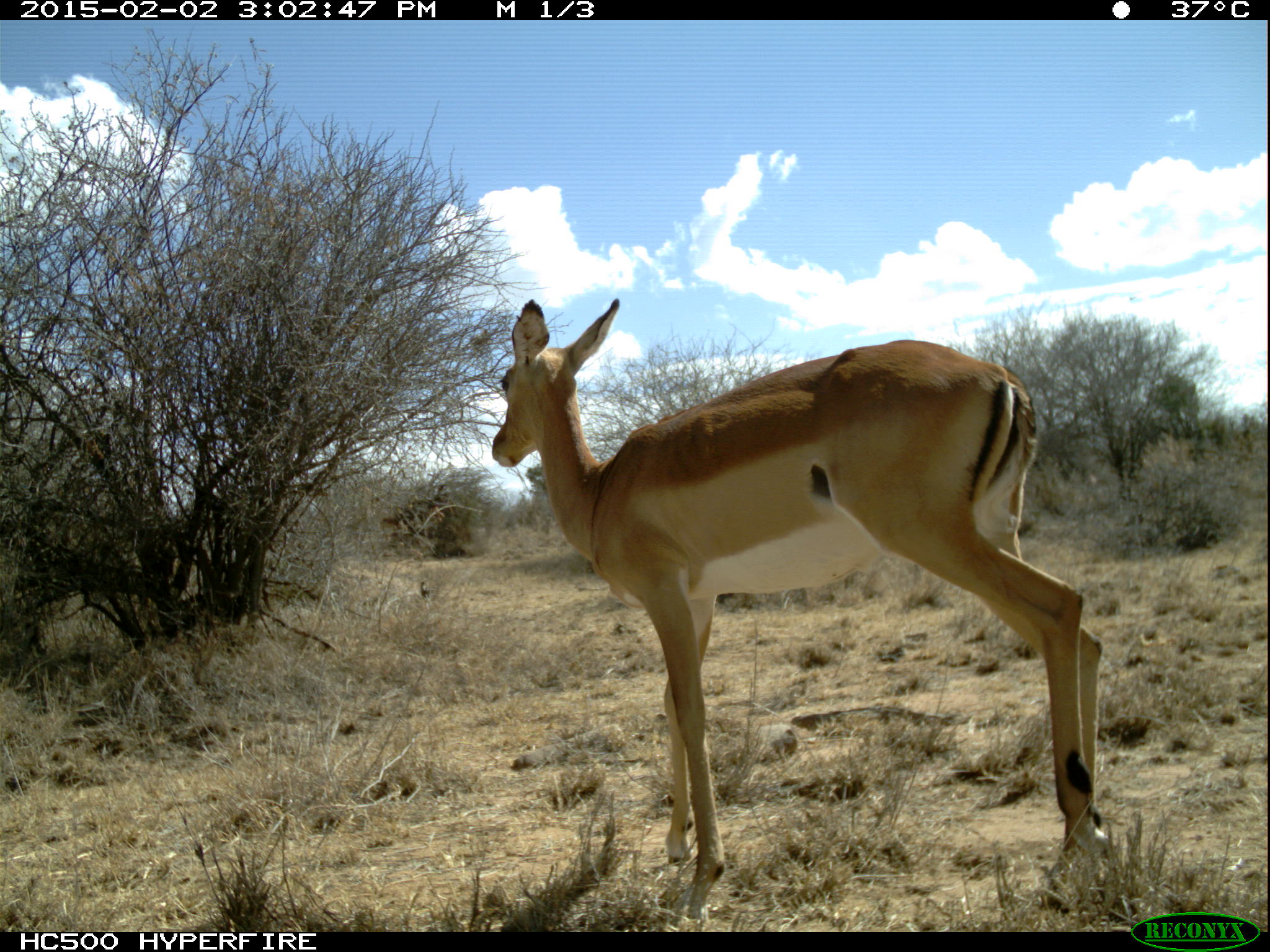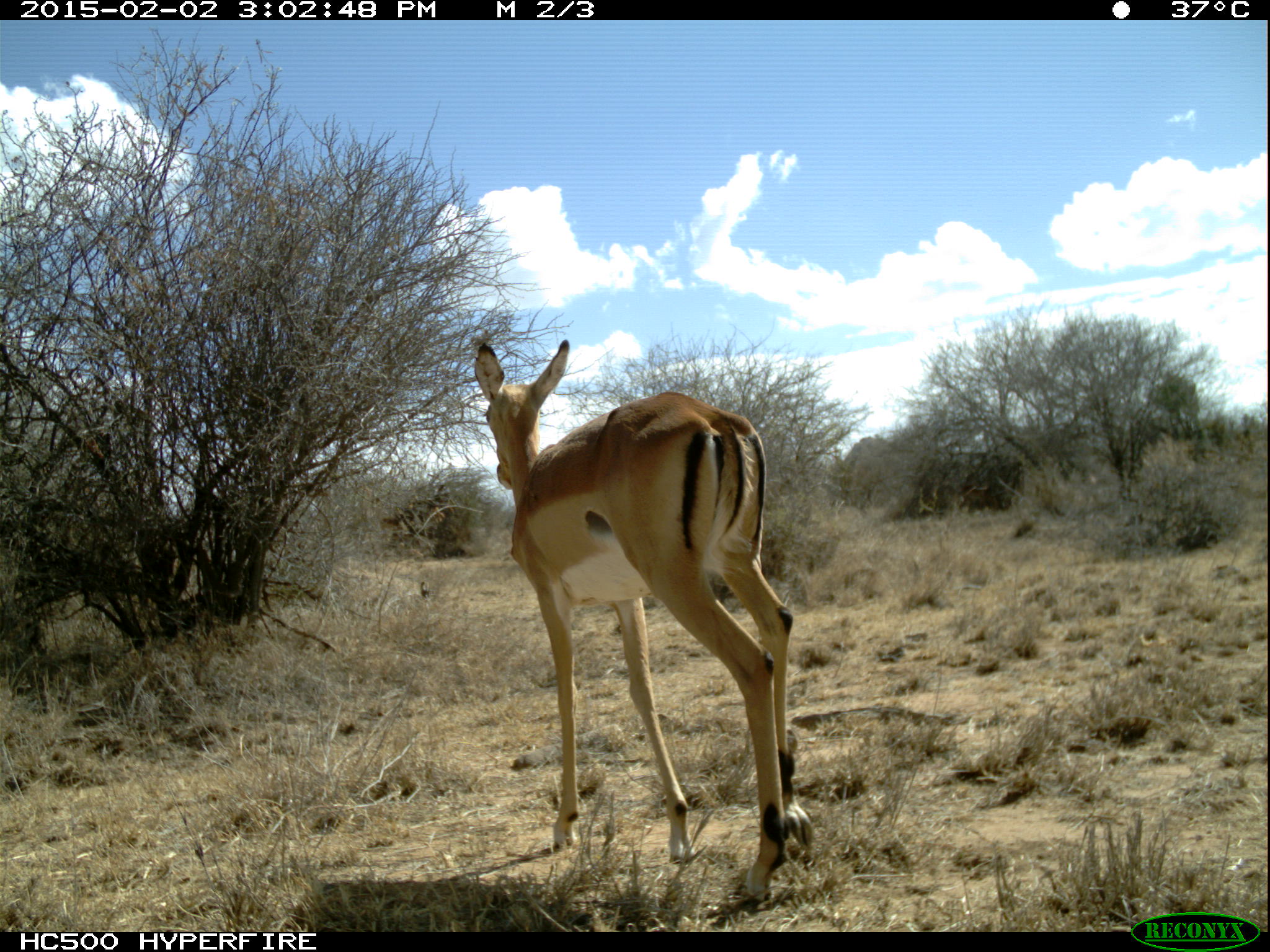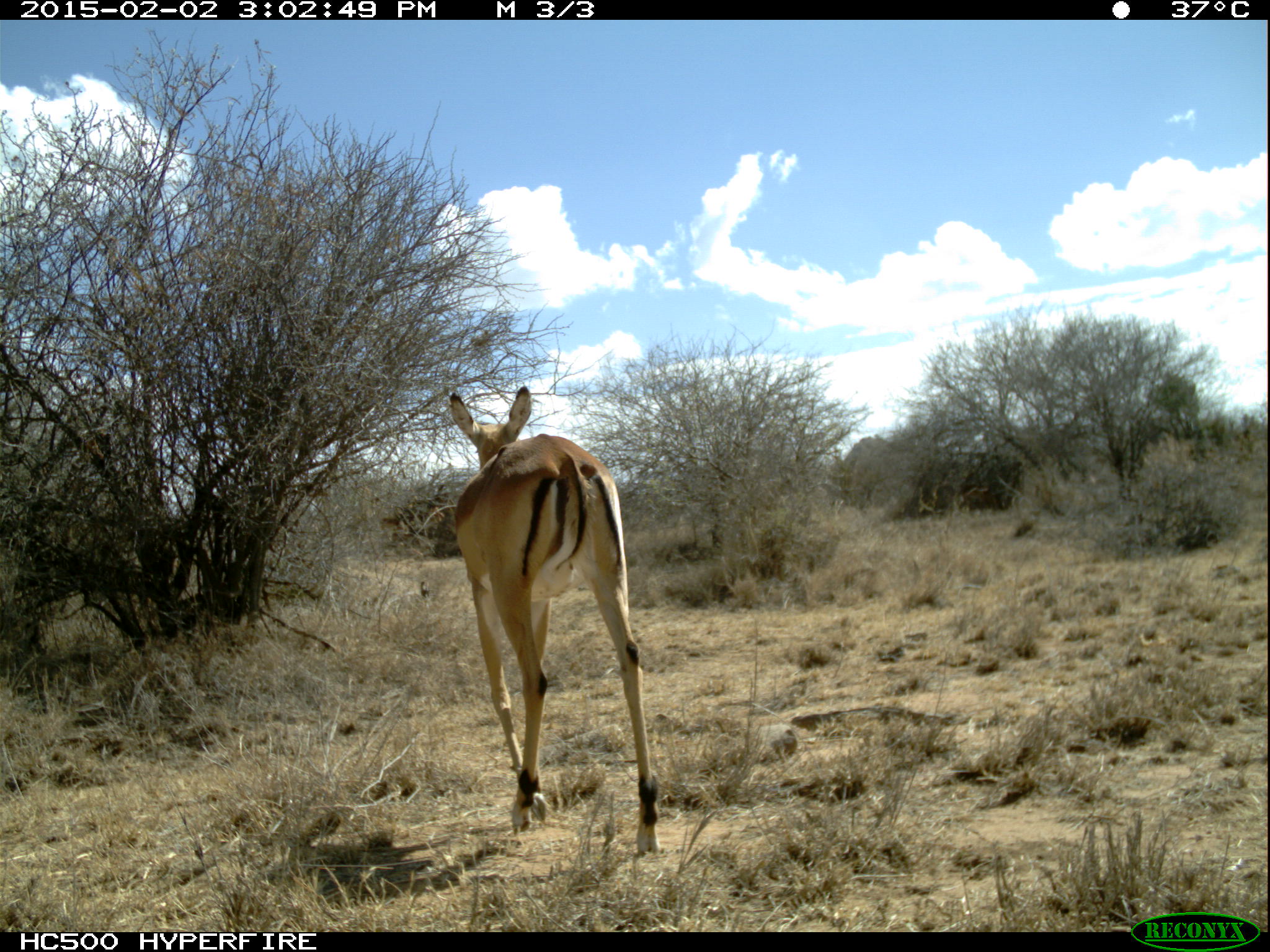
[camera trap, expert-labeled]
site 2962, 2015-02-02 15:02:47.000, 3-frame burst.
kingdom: Animalia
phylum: Chordata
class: Mammalia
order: Artiodactyla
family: Bovidae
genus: Aepyceros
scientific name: Aepyceros melampus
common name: impala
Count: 1.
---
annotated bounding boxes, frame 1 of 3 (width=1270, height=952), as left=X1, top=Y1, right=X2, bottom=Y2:
aepyceros melampus: left=487, top=296, right=1105, bottom=913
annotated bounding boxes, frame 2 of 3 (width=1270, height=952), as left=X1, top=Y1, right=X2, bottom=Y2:
aepyceros melampus: left=468, top=333, right=812, bottom=904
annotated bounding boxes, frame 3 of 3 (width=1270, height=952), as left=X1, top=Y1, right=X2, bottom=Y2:
aepyceros melampus: left=445, top=385, right=661, bottom=851